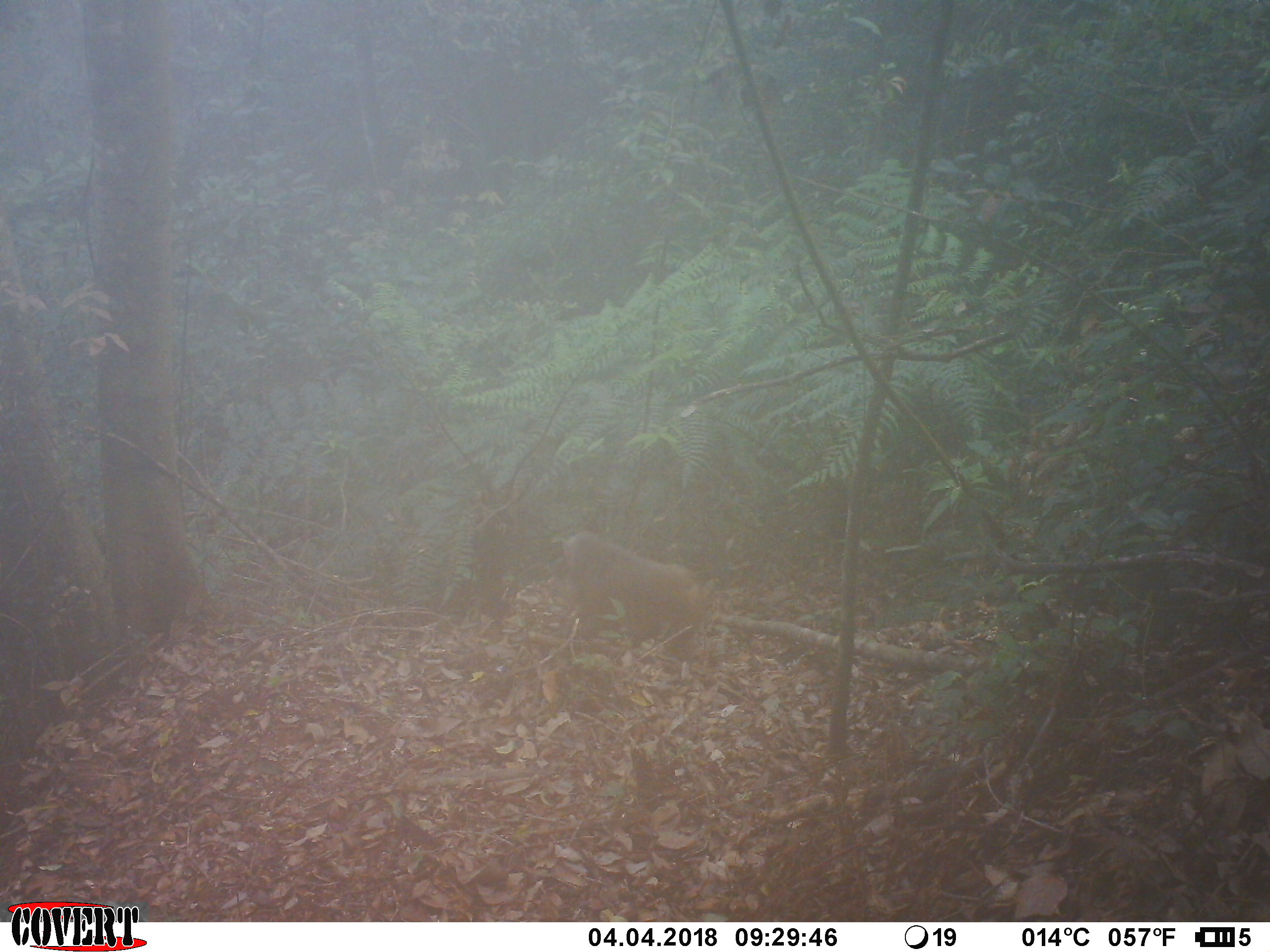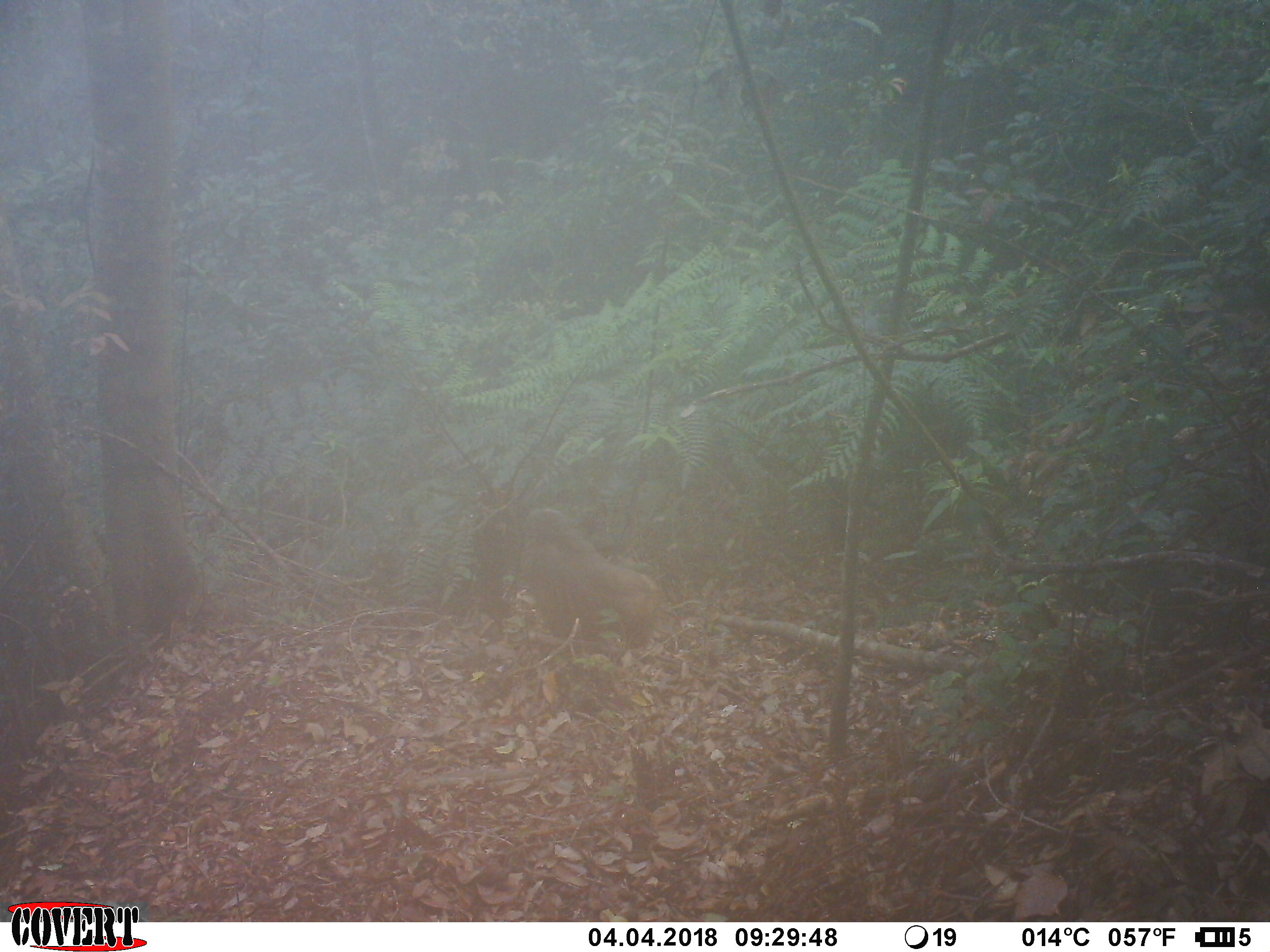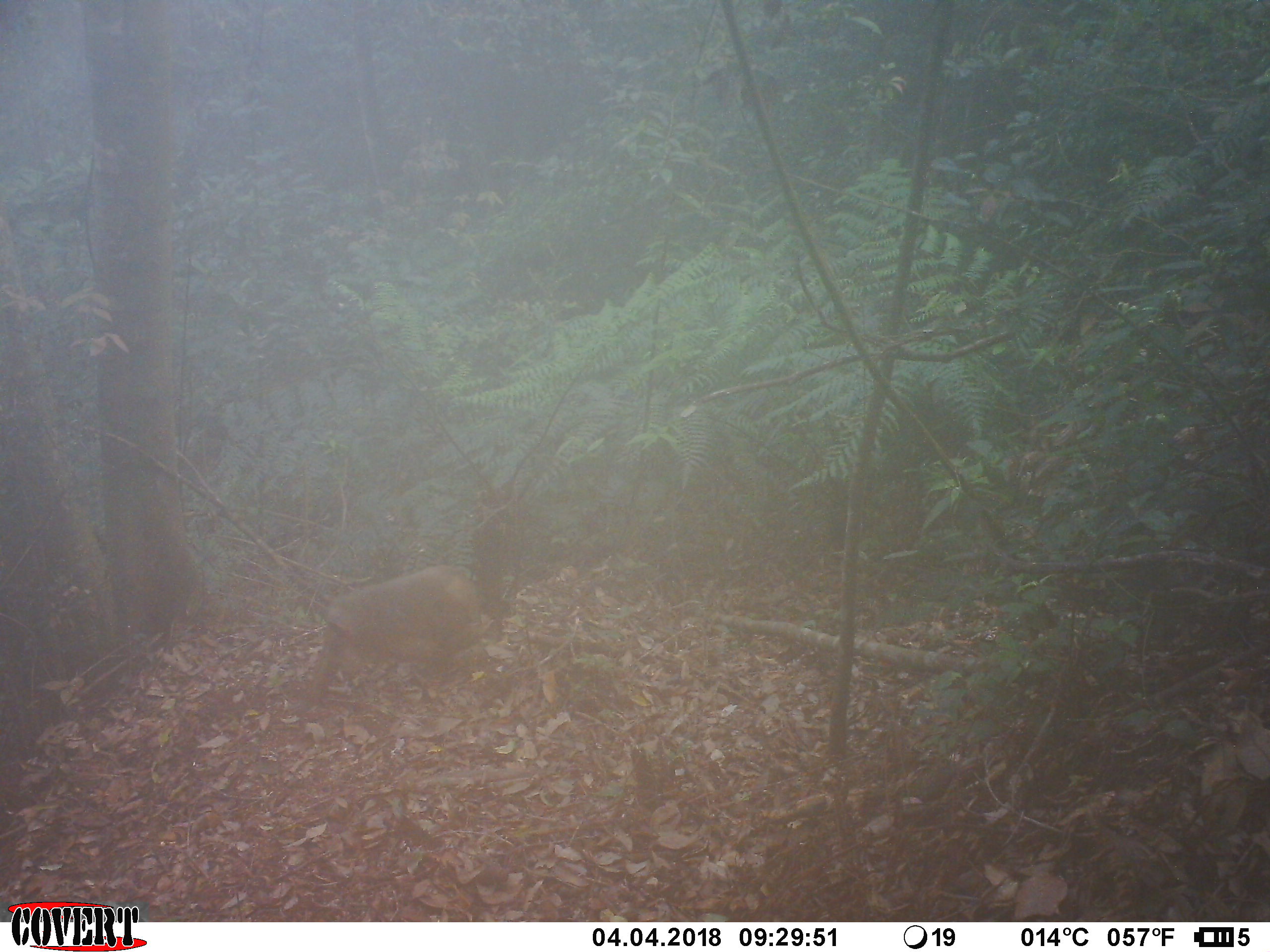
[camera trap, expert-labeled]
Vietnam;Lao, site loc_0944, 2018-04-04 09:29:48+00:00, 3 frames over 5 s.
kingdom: Animalia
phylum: Chordata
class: Mammalia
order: Primates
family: Cercopithecidae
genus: Macaca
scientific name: Macaca arctoides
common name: stump-tailed macaque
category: stump tailed macaque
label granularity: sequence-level